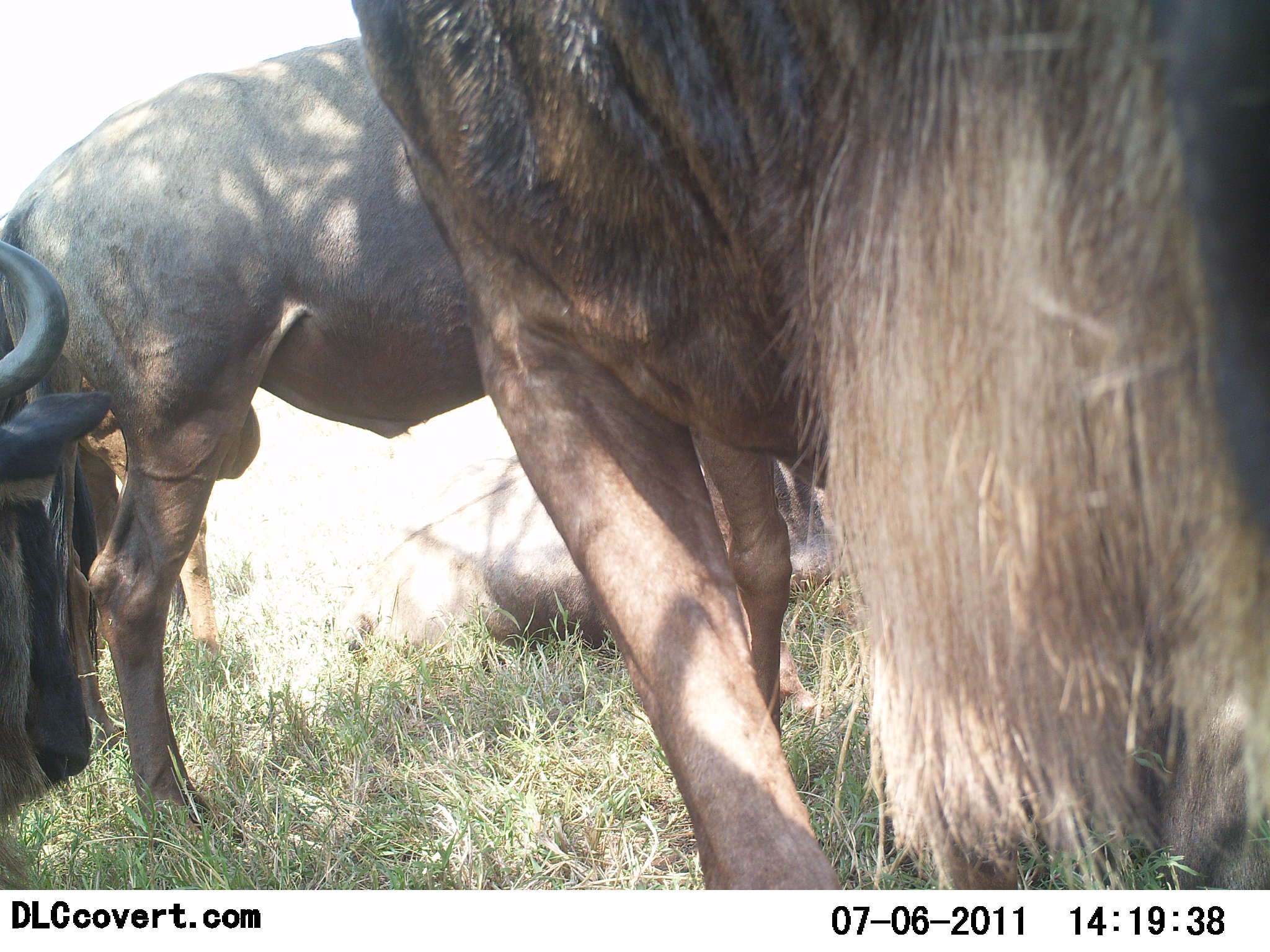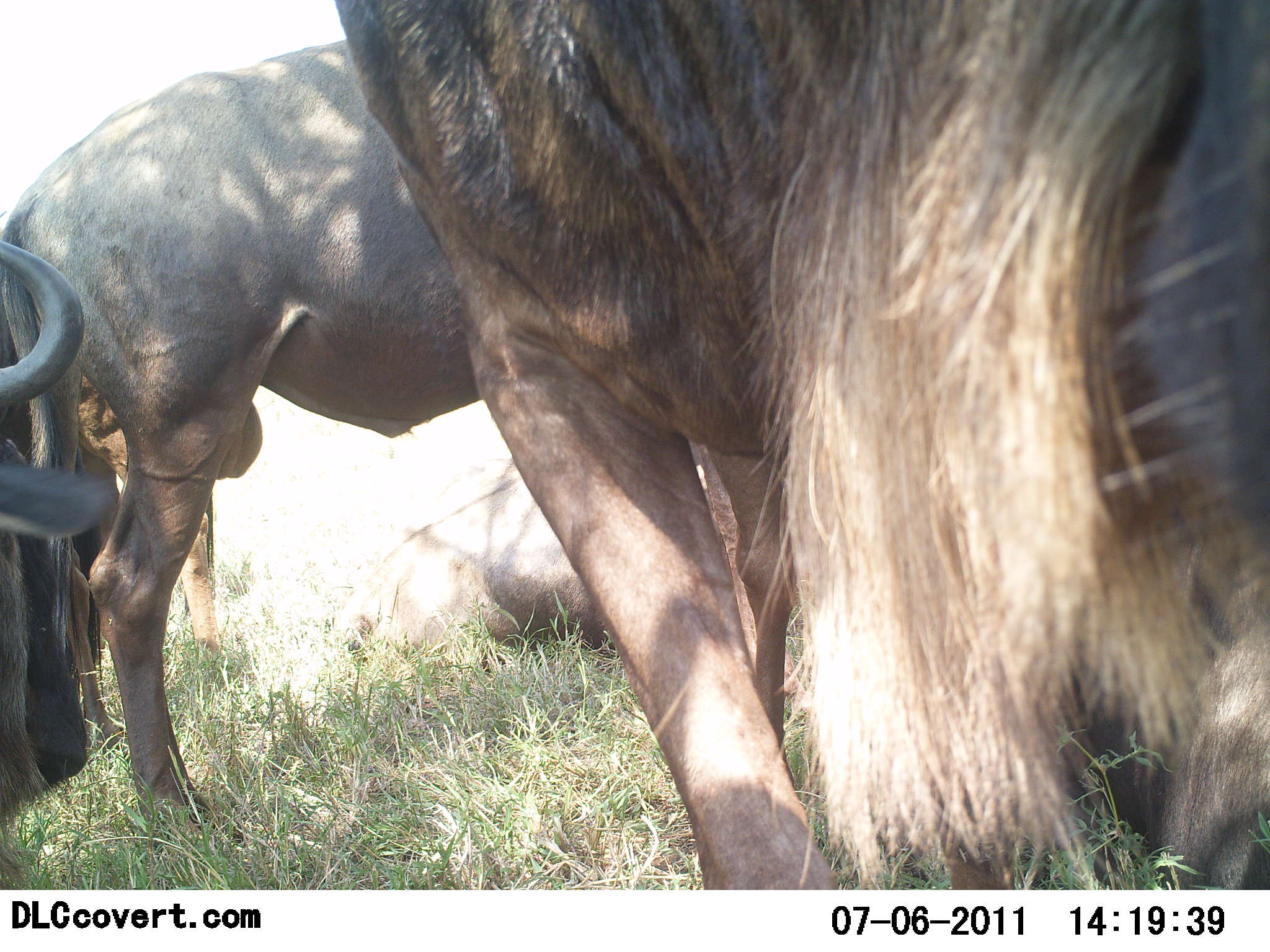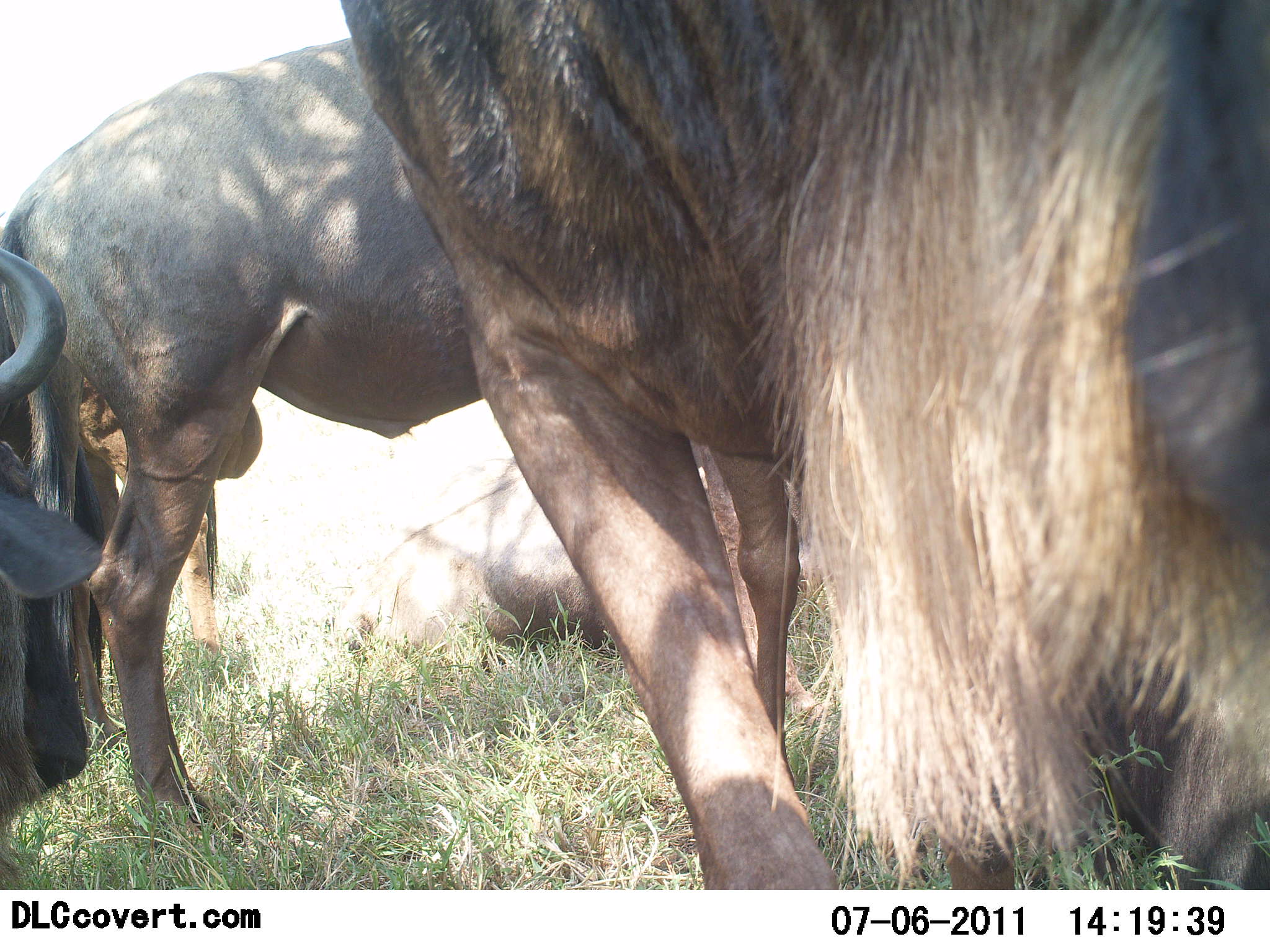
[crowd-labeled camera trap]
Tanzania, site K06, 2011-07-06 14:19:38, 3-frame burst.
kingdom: Animalia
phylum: Chordata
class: Mammalia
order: Artiodactyla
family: Bovidae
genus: Connochaetes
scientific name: Connochaetes taurinus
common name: blue wildebeest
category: wildebeest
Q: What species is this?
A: Wildebeest (blue wildebeest) (Connochaetes taurinus).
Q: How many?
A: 4.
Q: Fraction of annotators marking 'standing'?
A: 100%.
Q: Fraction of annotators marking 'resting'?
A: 40%.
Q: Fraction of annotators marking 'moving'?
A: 0%.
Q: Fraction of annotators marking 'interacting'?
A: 0%.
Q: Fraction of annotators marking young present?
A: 0%.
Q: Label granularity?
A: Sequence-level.